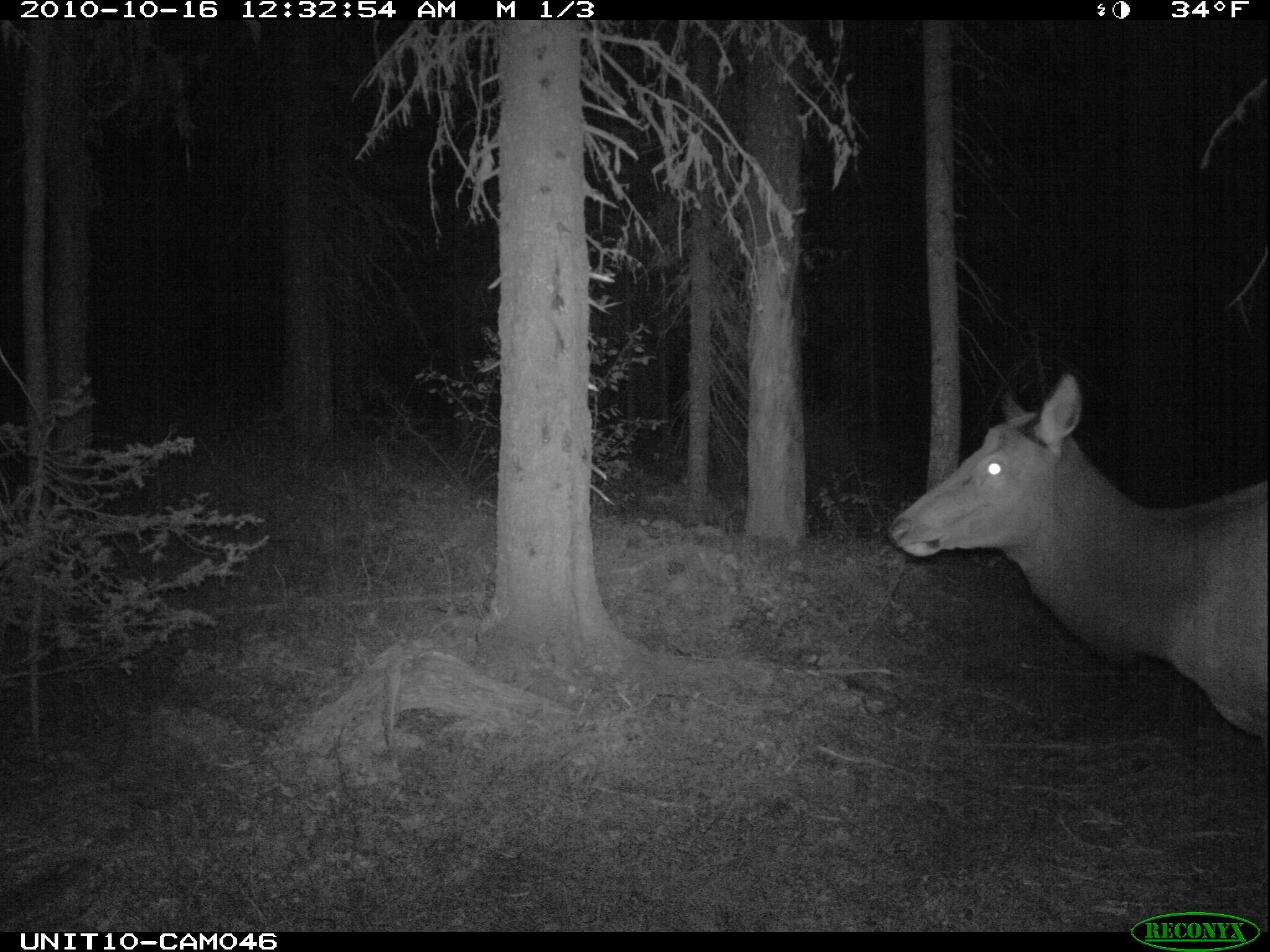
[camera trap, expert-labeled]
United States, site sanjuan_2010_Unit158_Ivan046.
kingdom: Animalia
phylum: Chordata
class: Mammalia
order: Artiodactyla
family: Cervidae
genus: Cervus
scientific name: Cervus elaphus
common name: red deer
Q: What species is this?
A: Cervus elaphus (red deer).